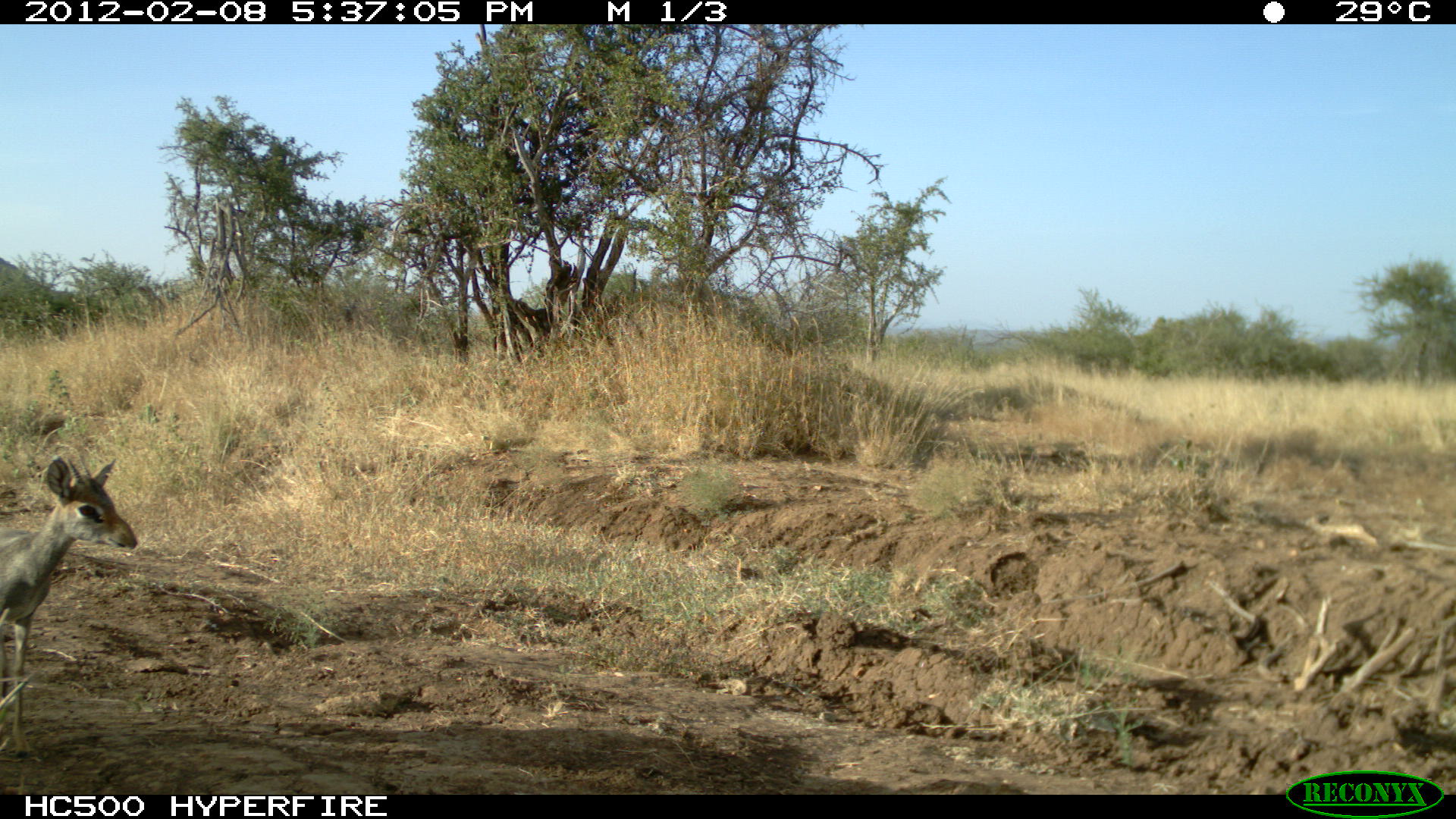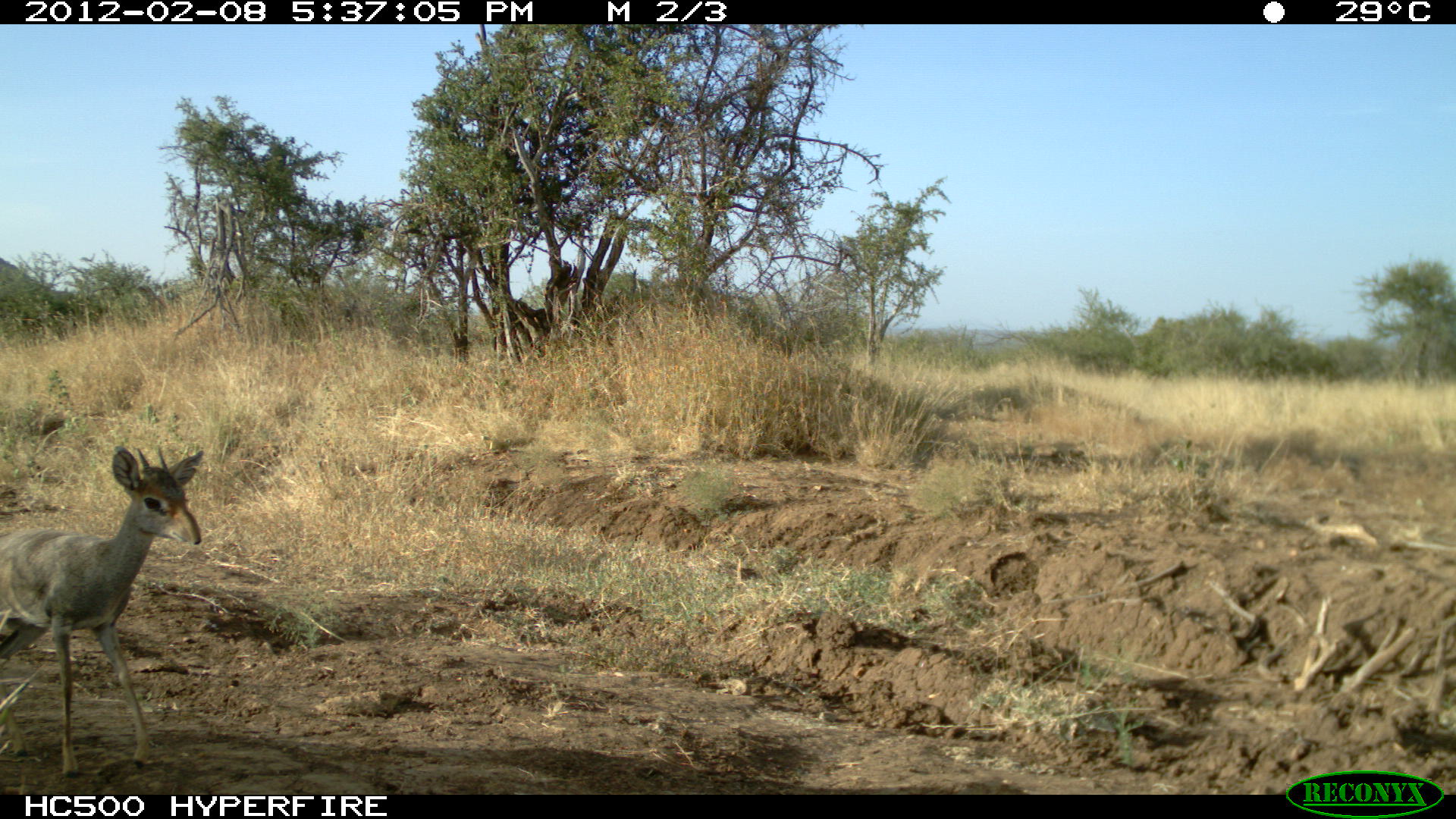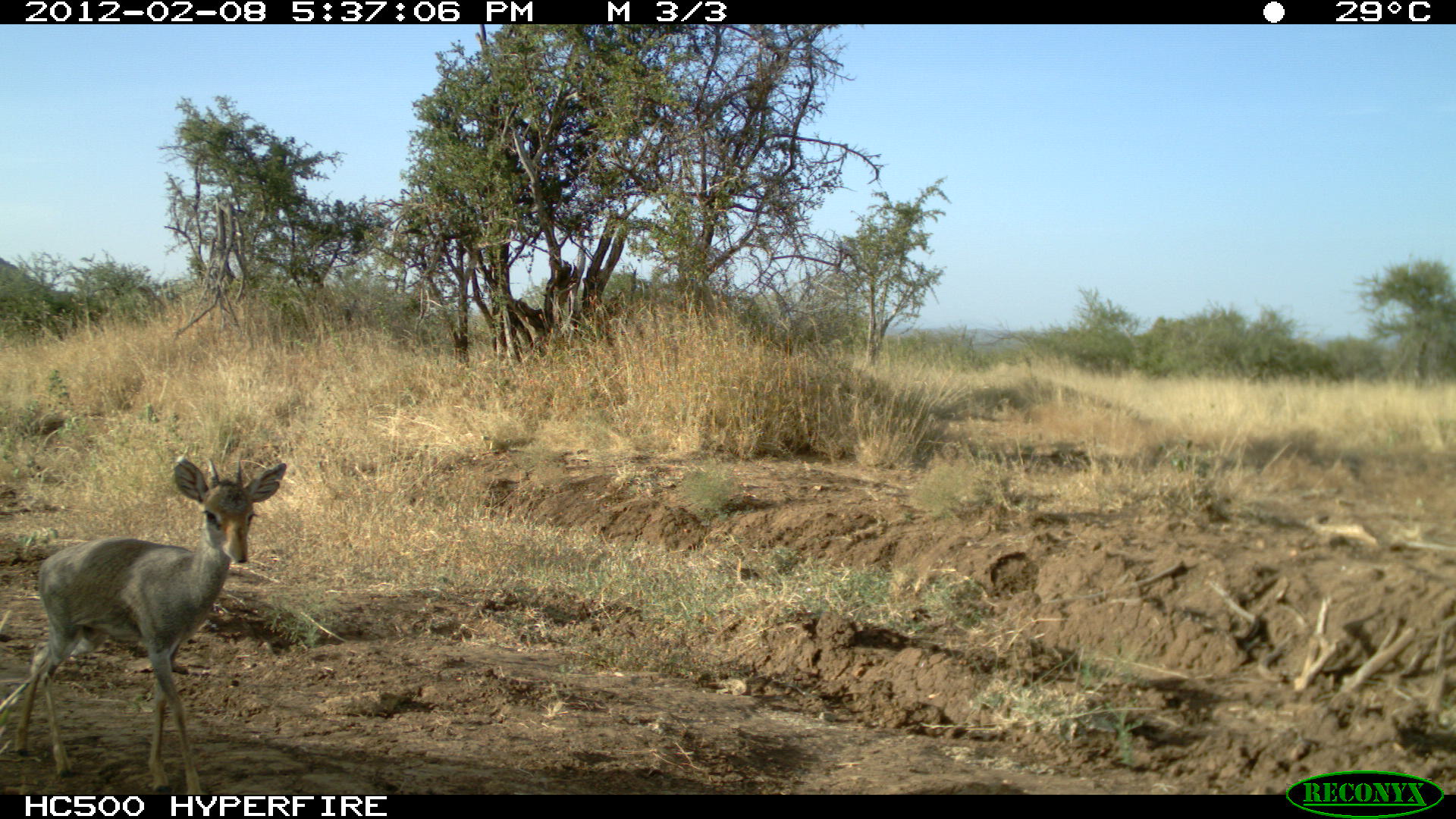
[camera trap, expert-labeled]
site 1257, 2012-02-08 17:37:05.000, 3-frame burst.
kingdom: Animalia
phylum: Chordata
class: Mammalia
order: Artiodactyla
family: Bovidae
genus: Madoqua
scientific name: Madoqua guentheri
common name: günther's dik-dik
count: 1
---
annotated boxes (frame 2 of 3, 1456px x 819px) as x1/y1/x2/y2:
madoqua guentheri: 0/435/209/780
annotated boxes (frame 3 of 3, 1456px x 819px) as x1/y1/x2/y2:
madoqua guentheri: 10/446/292/793